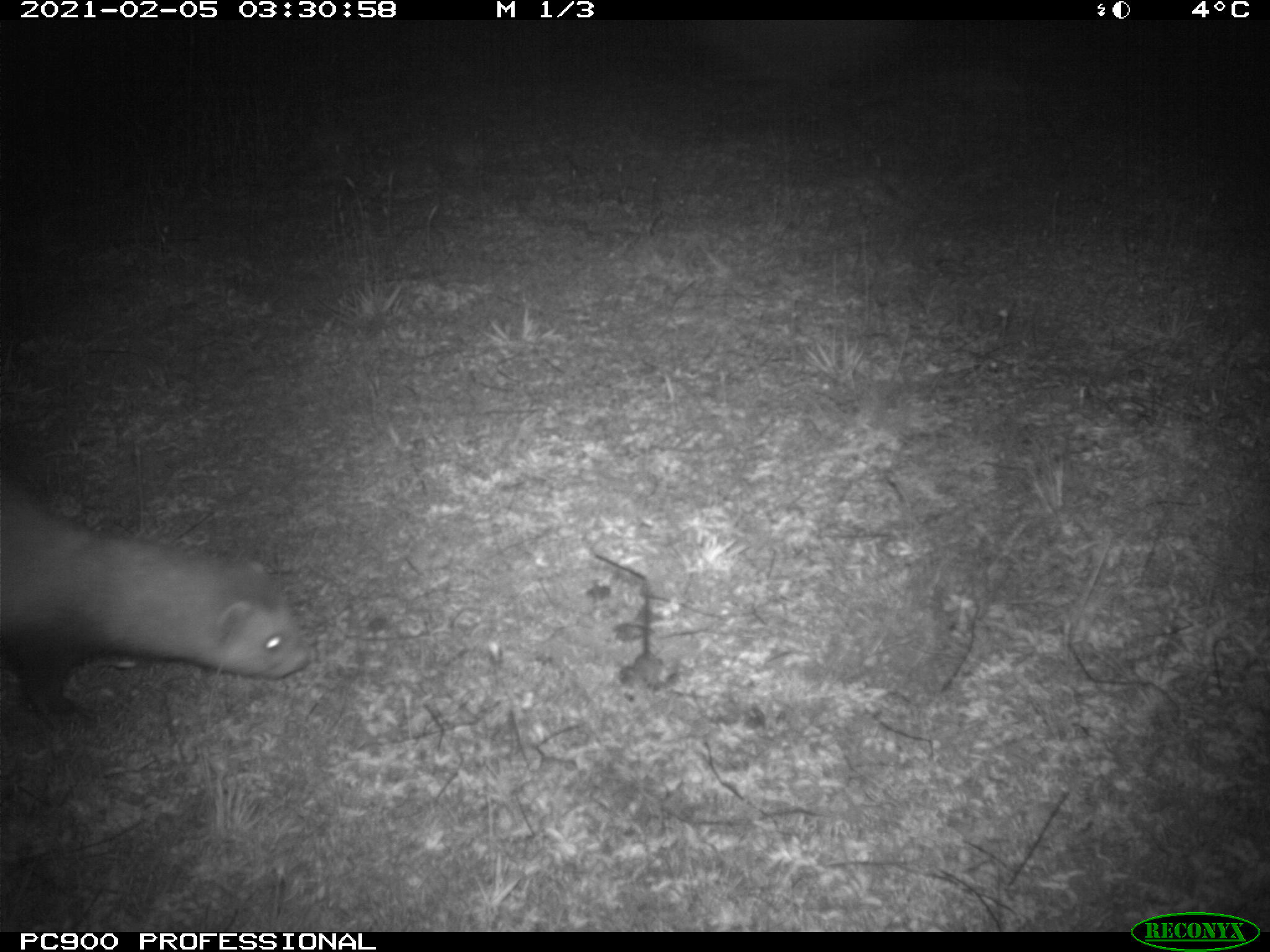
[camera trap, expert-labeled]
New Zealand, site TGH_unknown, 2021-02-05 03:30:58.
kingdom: Animalia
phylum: Chordata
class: Mammalia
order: Carnivora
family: Mustelidae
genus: Mustela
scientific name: Mustela furo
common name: ferret